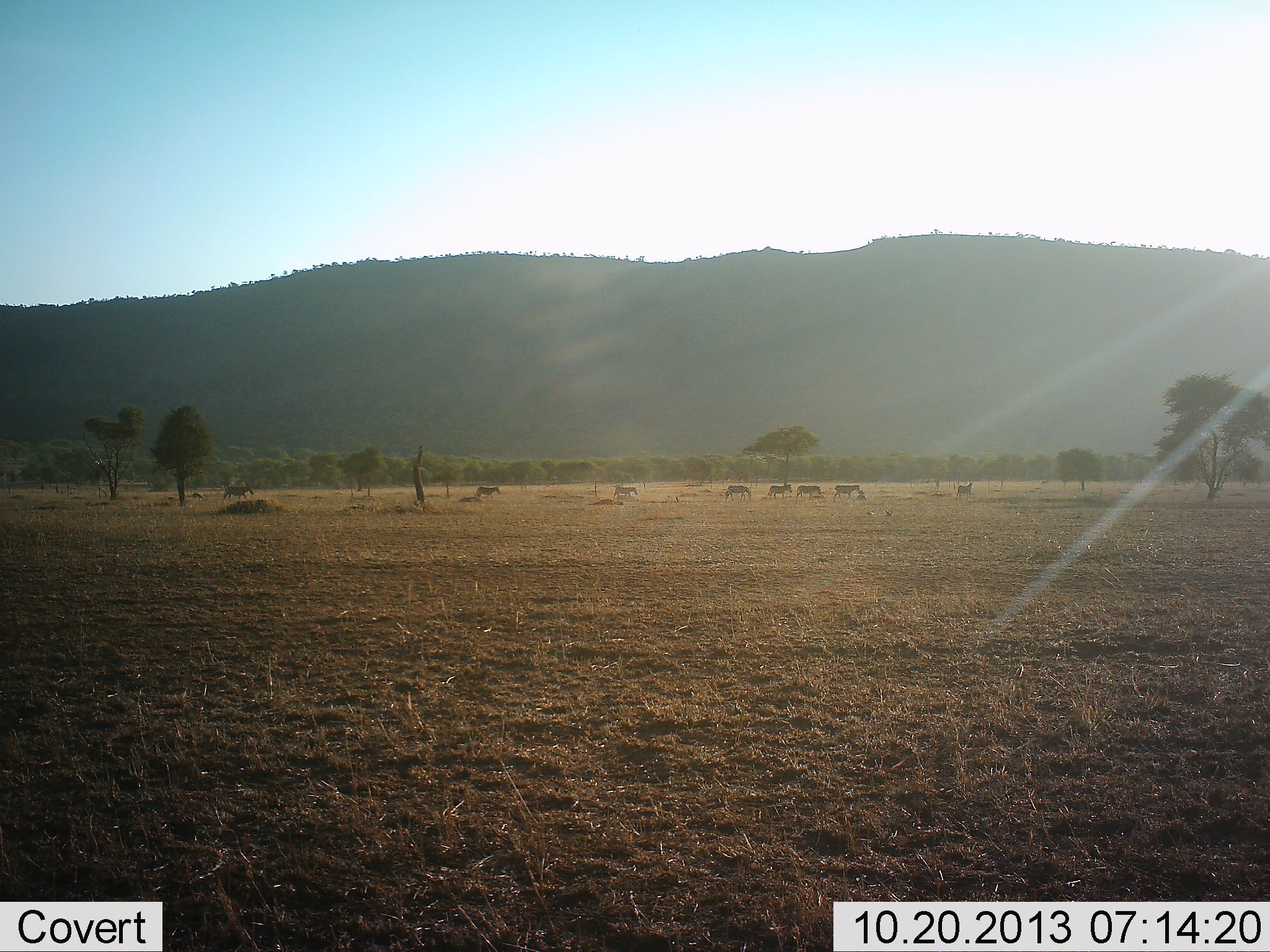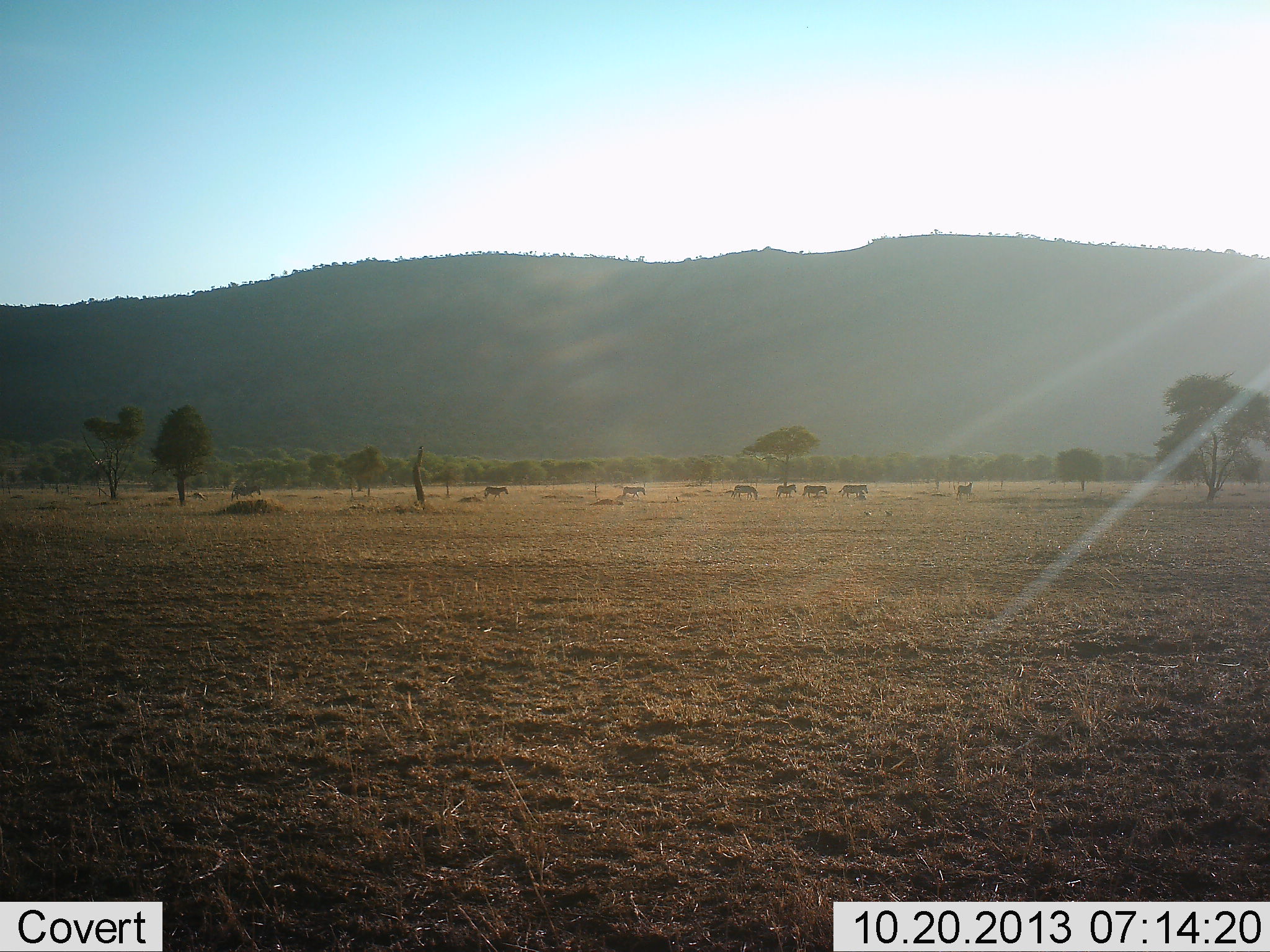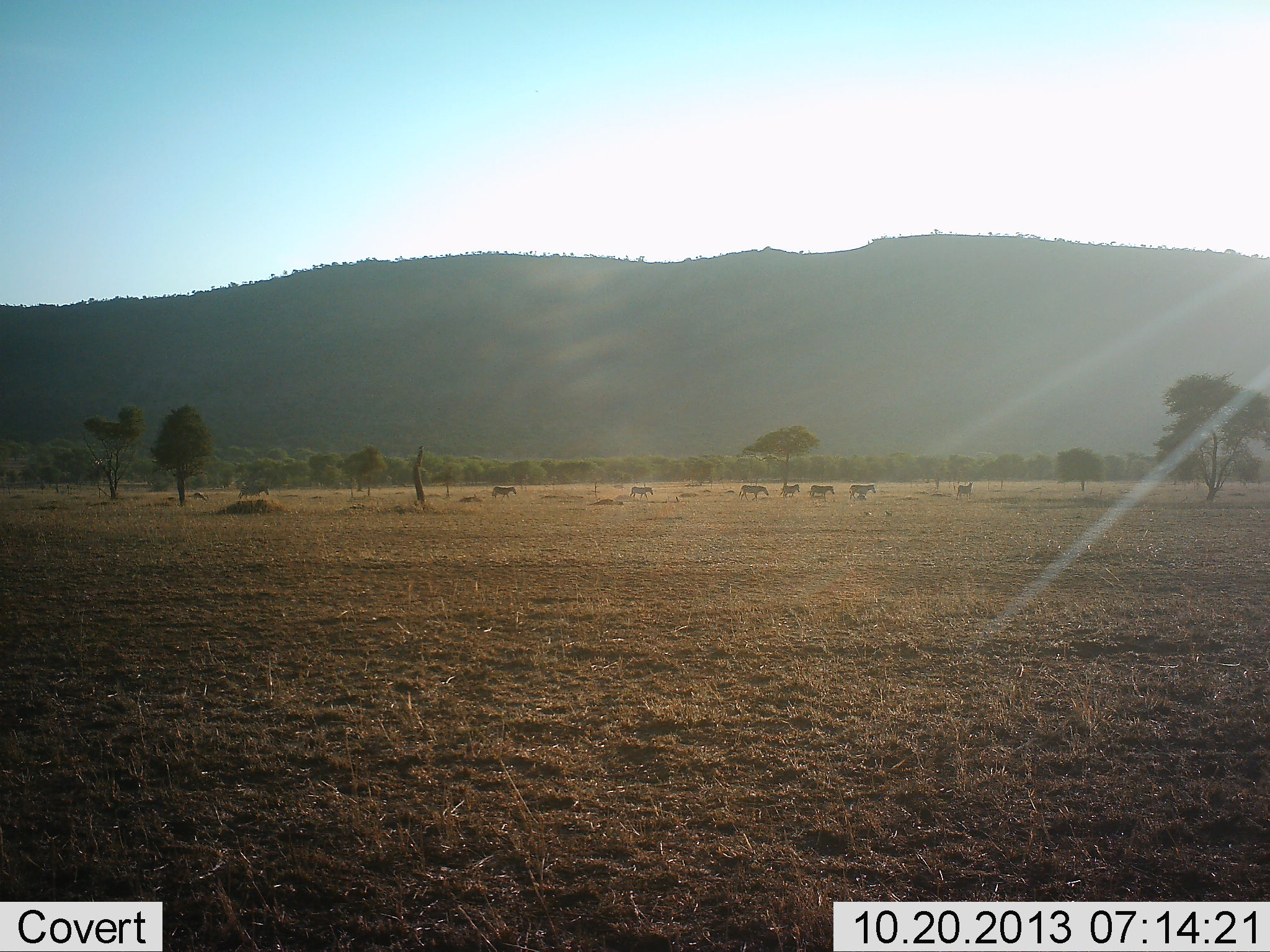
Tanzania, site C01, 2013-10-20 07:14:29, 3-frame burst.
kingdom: Animalia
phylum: Chordata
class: Mammalia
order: Perissodactyla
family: Equidae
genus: Equus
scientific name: Equus quagga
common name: plains zebra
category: zebra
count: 7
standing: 0%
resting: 0%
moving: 100%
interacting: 0%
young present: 0%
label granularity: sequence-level